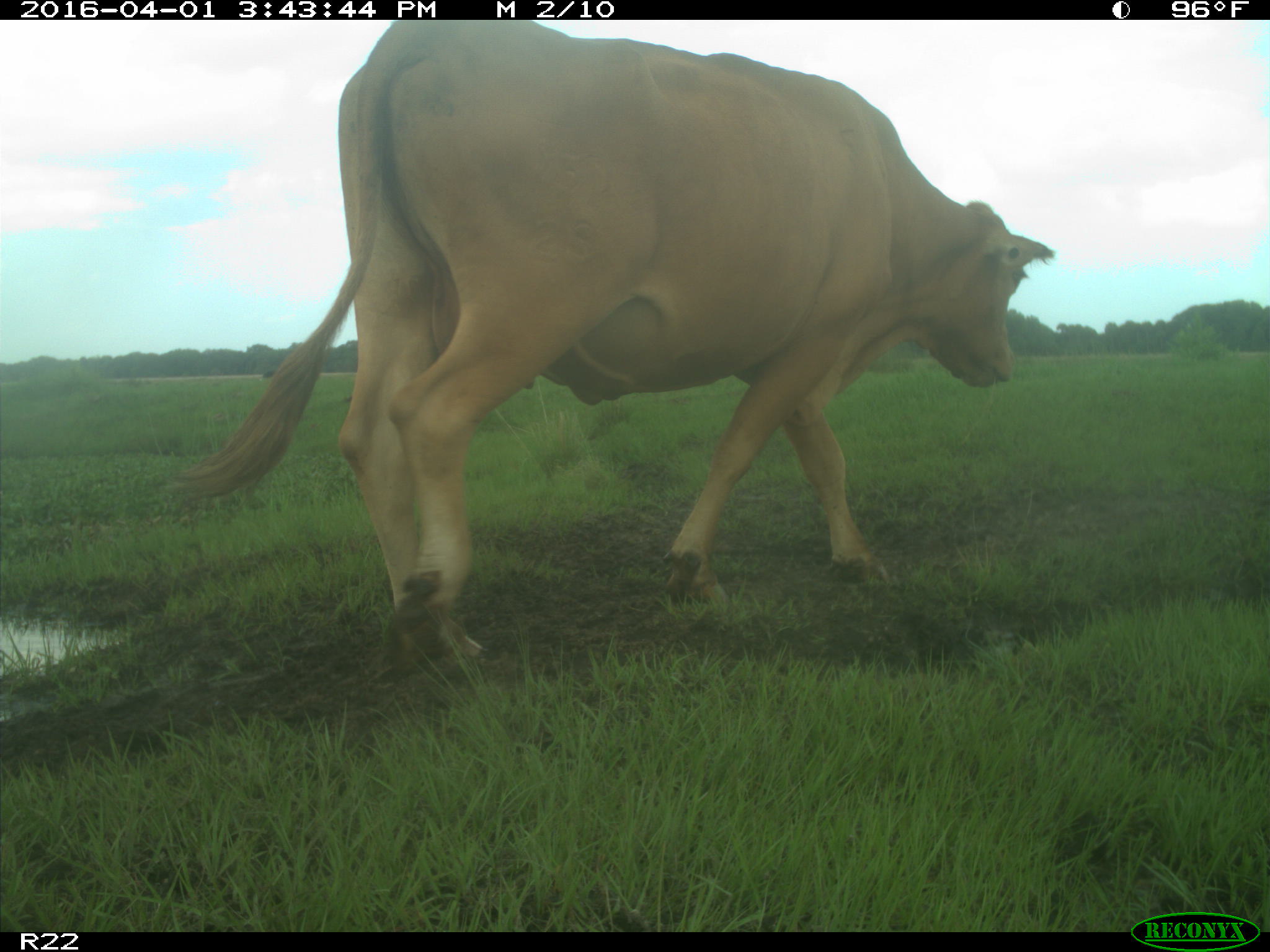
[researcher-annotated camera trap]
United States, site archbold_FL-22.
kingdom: Animalia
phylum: Chordata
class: Mammalia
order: Artiodactyla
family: Bovidae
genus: Bos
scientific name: Bos taurus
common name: domestic cow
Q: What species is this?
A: Bos taurus (domestic cow).